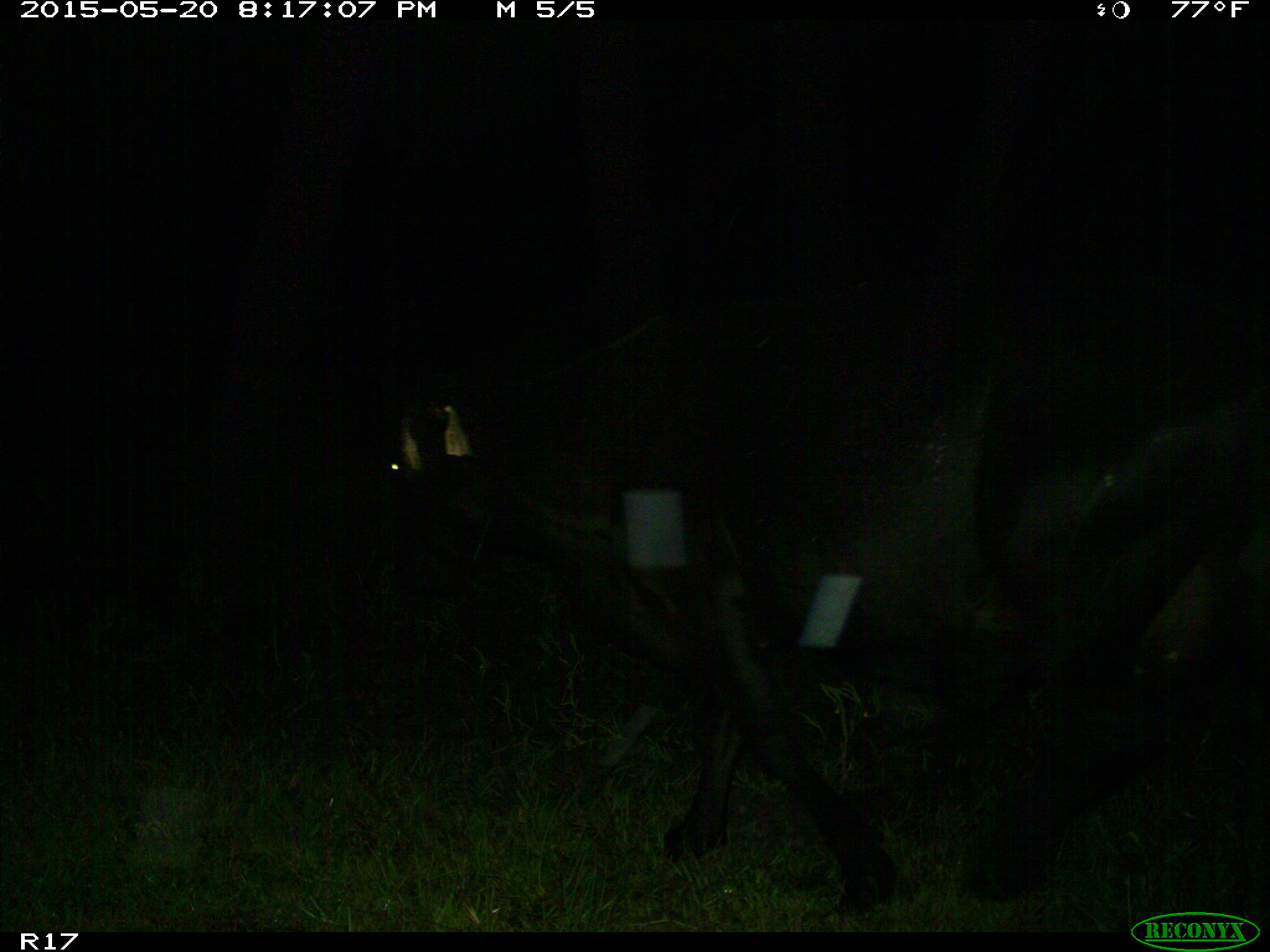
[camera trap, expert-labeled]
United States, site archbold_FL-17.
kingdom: Animalia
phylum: Chordata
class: Mammalia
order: Artiodactyla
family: Bovidae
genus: Bos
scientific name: Bos taurus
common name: domestic cow